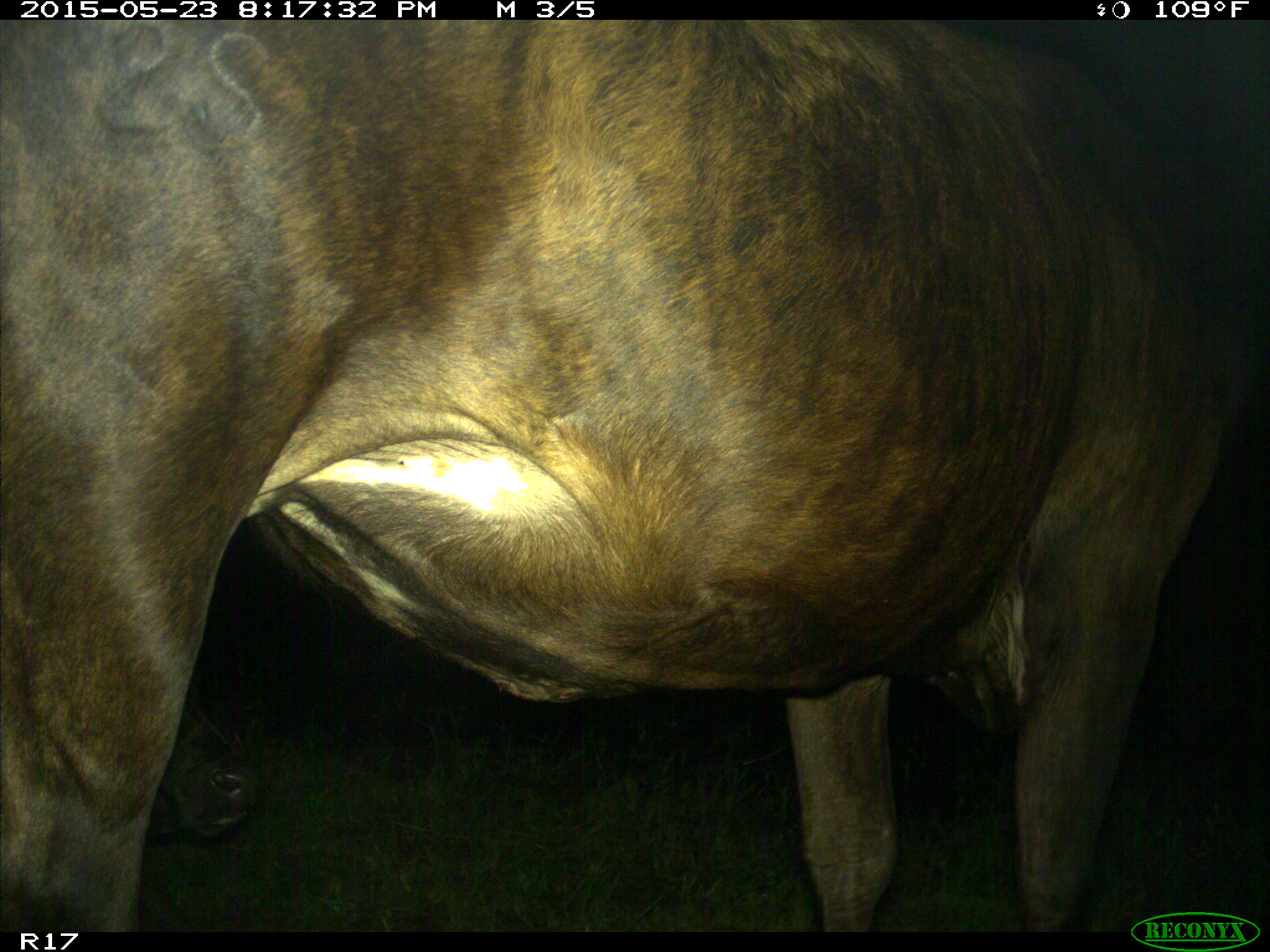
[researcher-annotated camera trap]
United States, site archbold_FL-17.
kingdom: Animalia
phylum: Chordata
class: Mammalia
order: Artiodactyla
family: Bovidae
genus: Bos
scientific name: Bos taurus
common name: domestic cow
Bos taurus (domestic cow).